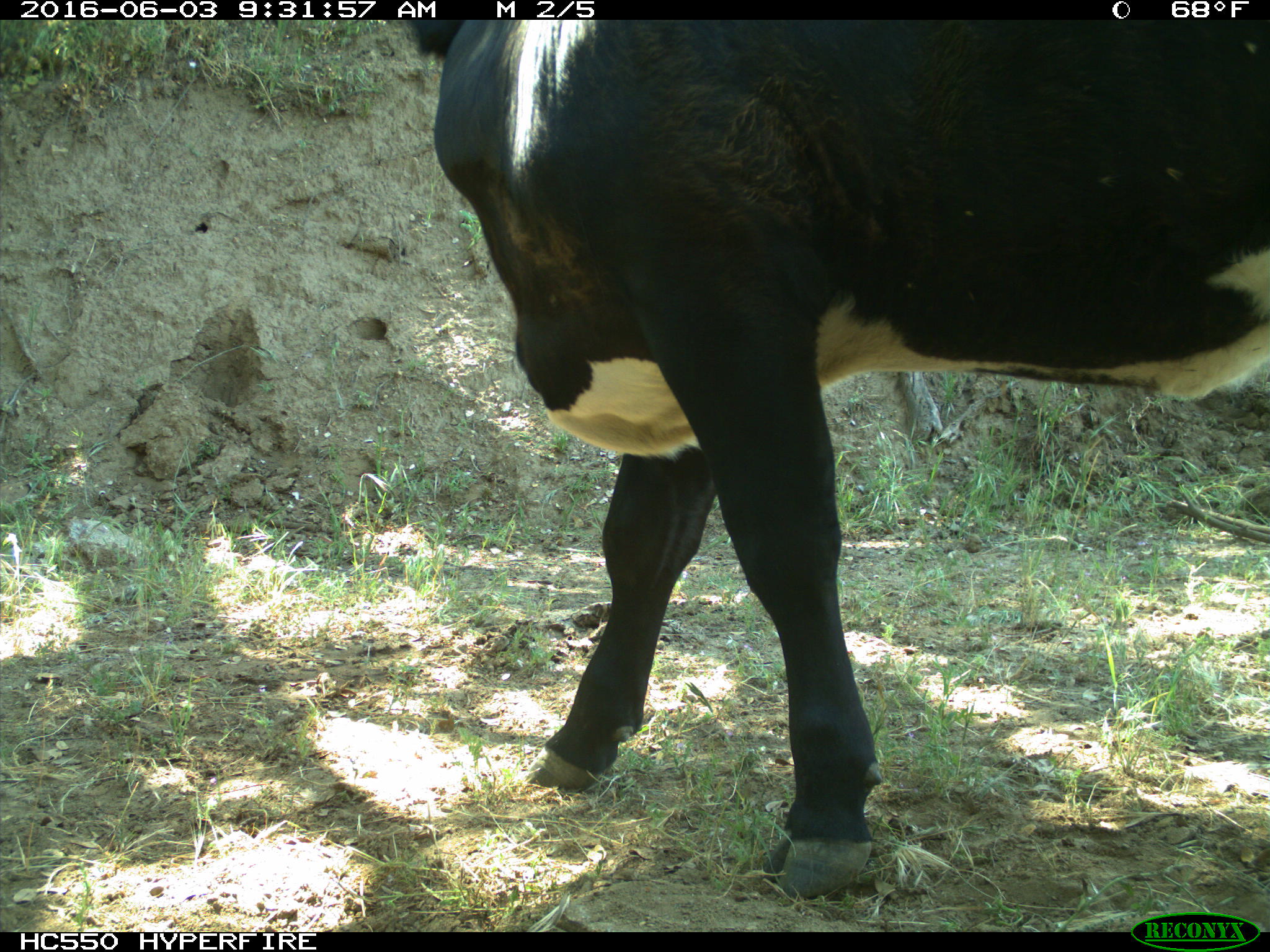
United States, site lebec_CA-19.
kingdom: Animalia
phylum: Chordata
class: Mammalia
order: Artiodactyla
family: Bovidae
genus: Bos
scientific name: Bos taurus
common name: domestic cow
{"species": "Bos taurus (domestic cow)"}